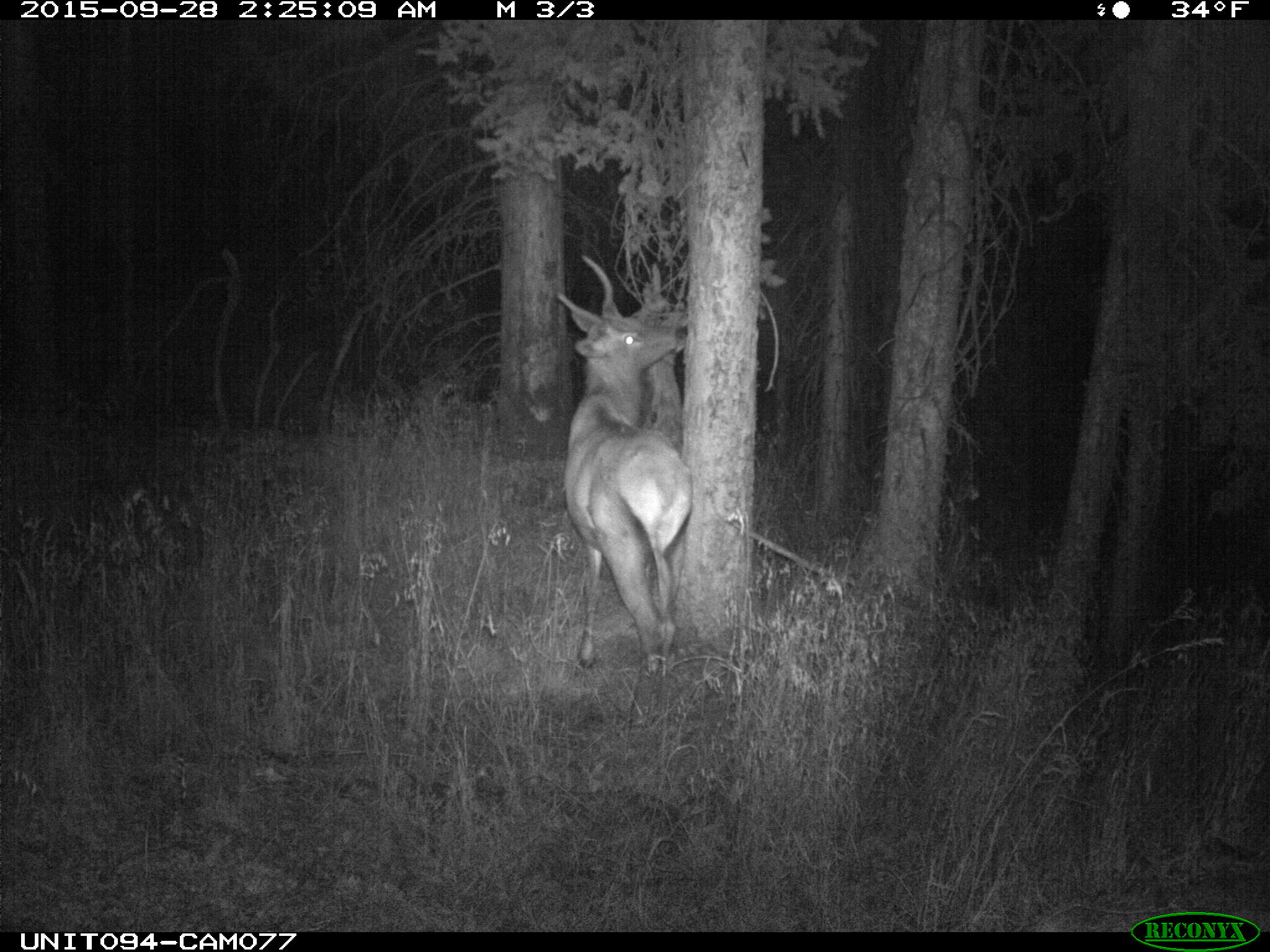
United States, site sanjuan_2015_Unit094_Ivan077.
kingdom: Animalia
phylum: Chordata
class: Mammalia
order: Artiodactyla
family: Cervidae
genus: Cervus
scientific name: Cervus elaphus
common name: red deer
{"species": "Cervus elaphus (red deer)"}